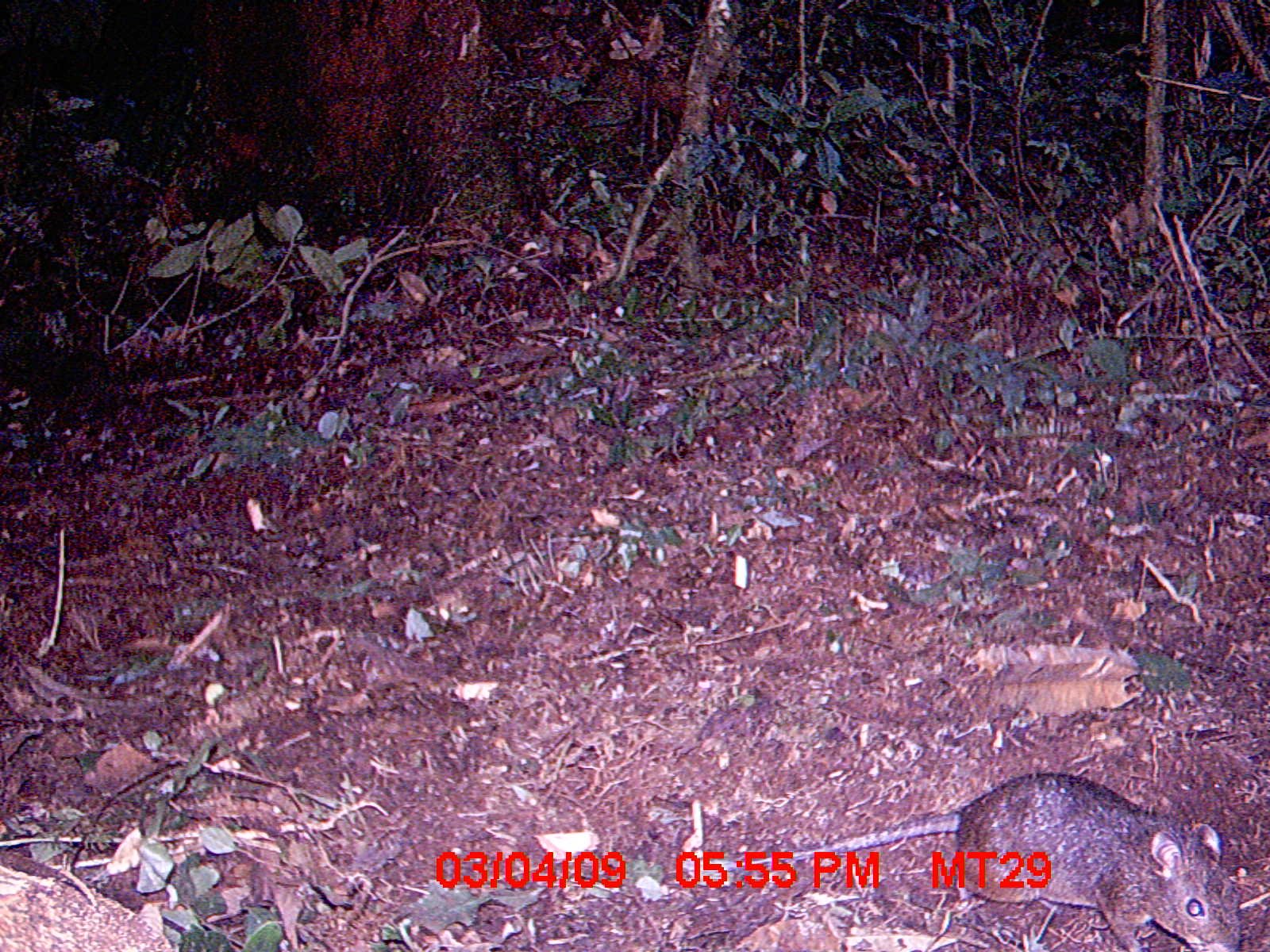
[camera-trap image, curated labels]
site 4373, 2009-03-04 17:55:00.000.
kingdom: Animalia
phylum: Chordata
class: Mammalia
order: Rodentia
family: Nesomyidae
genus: Nesomys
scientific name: Nesomys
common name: nesomys rodents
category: nesomys sp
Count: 1.